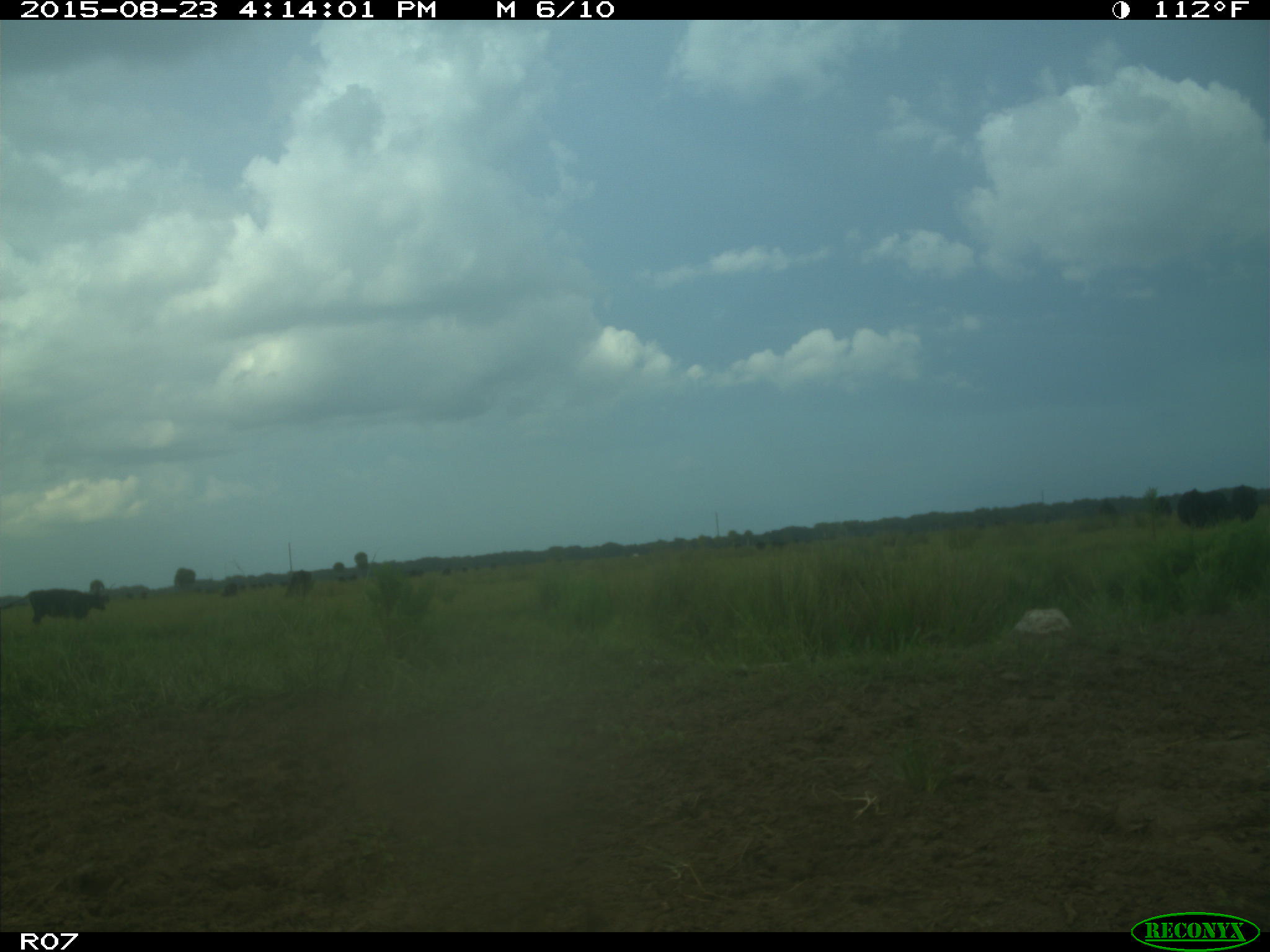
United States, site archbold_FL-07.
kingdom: Animalia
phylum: Chordata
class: Mammalia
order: Artiodactyla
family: Bovidae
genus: Bos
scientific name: Bos taurus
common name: domestic cow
Bos taurus (domestic cow).